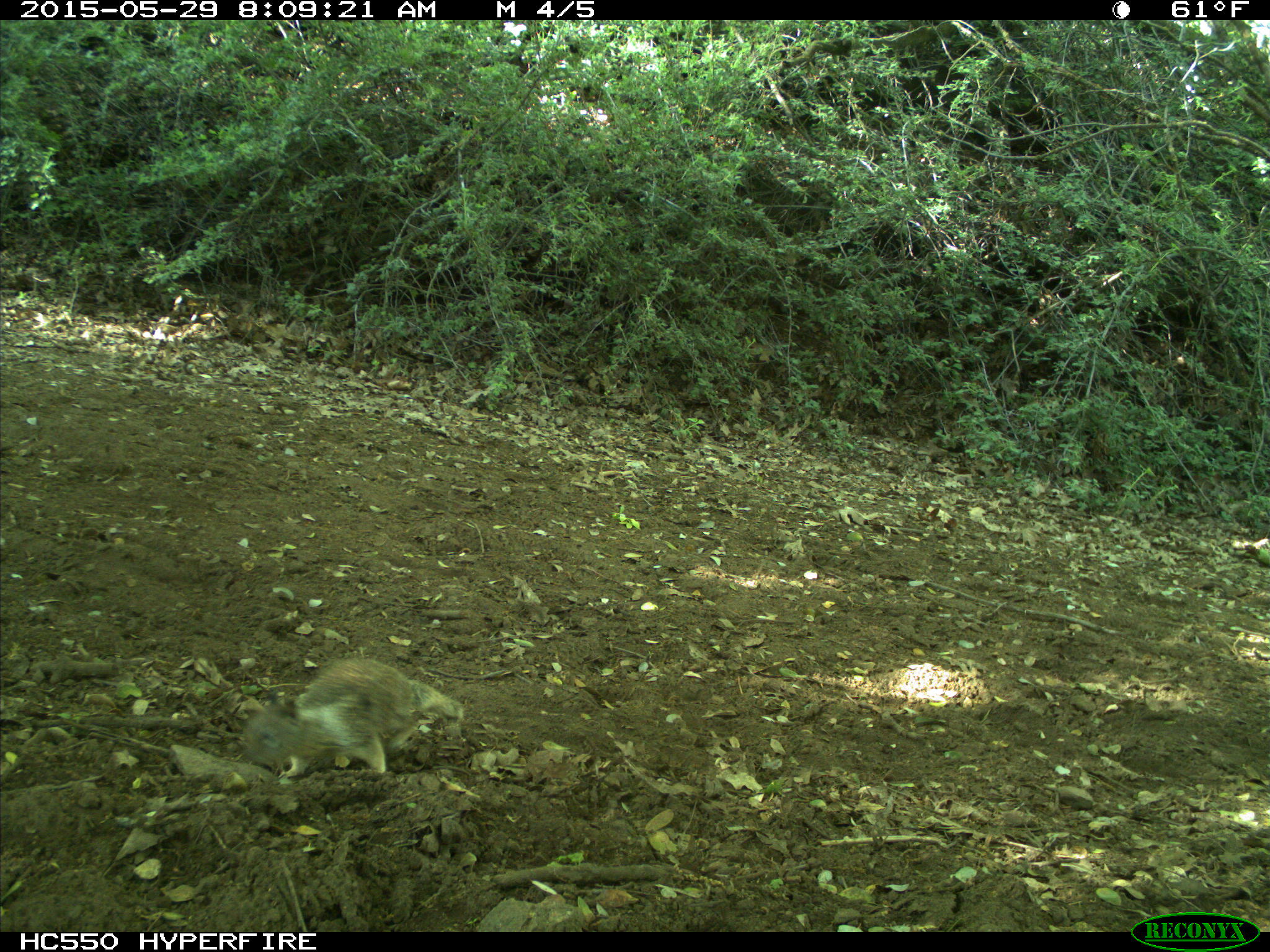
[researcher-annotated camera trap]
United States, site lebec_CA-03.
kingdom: Animalia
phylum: Chordata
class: Mammalia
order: Rodentia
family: Sciuridae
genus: Otospermophilus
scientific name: Otospermophilus beecheyi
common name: california ground squirrel